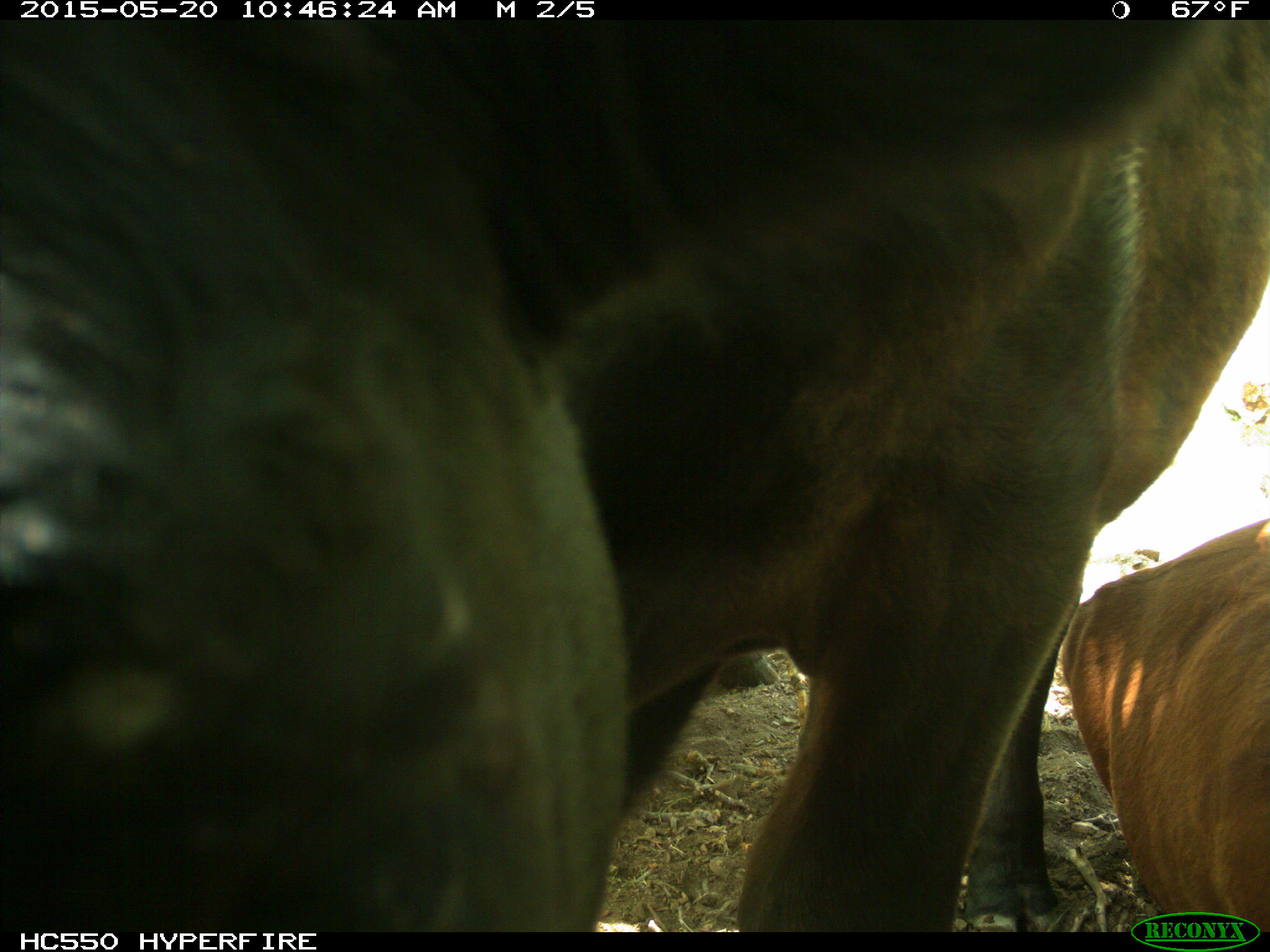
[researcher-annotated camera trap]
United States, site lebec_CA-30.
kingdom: Animalia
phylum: Chordata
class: Mammalia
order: Artiodactyla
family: Bovidae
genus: Bos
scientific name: Bos taurus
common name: domestic cow